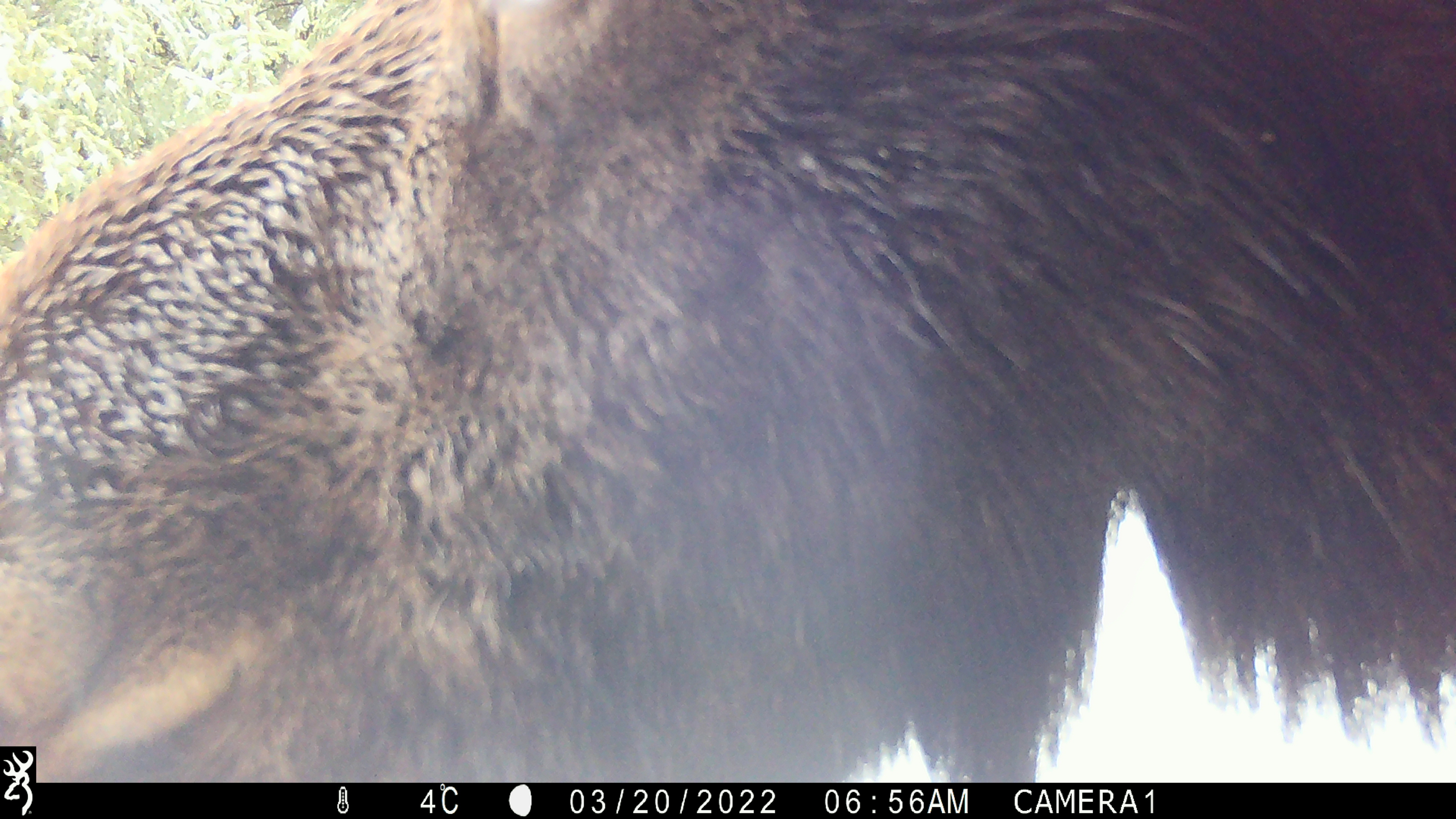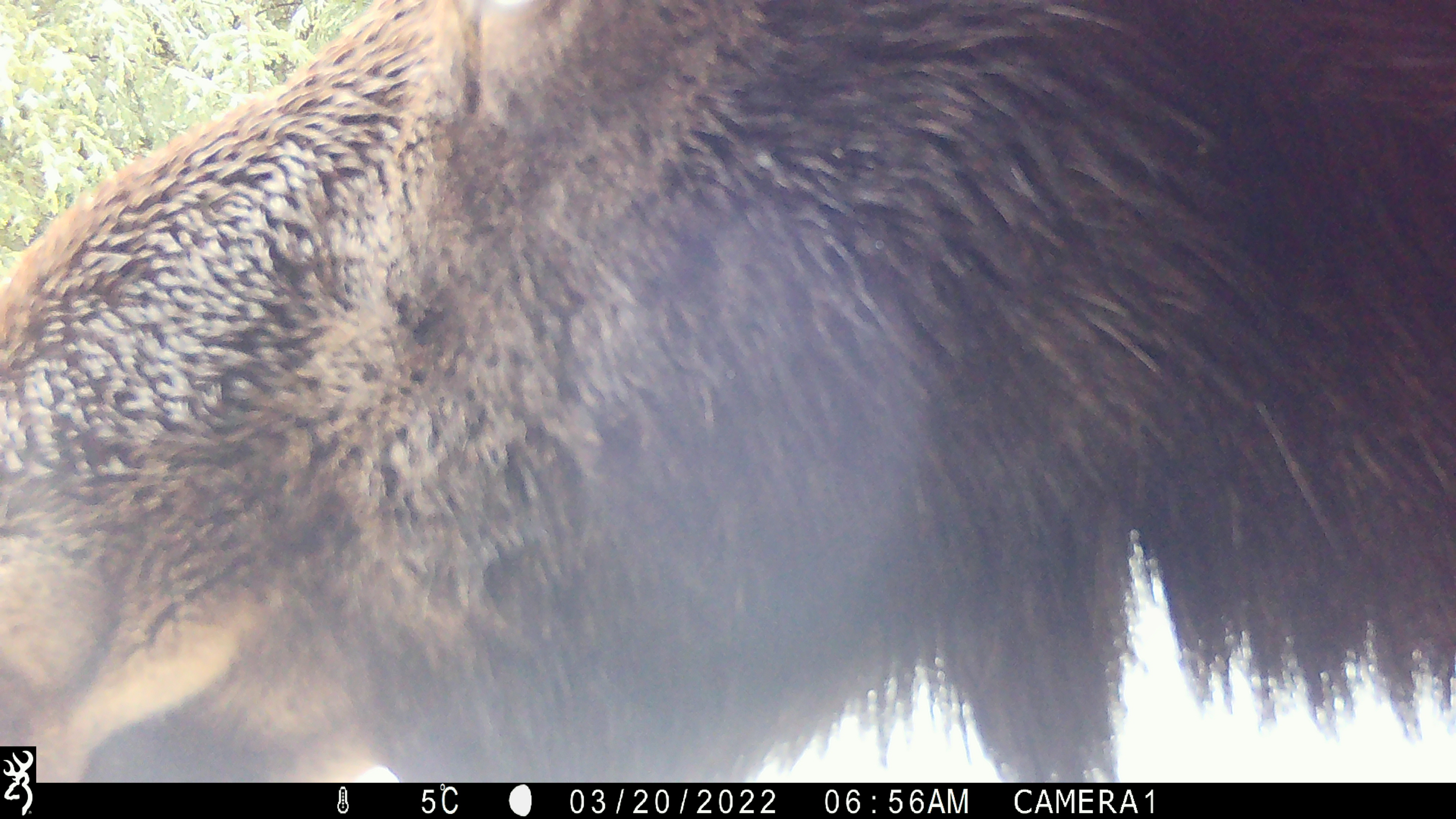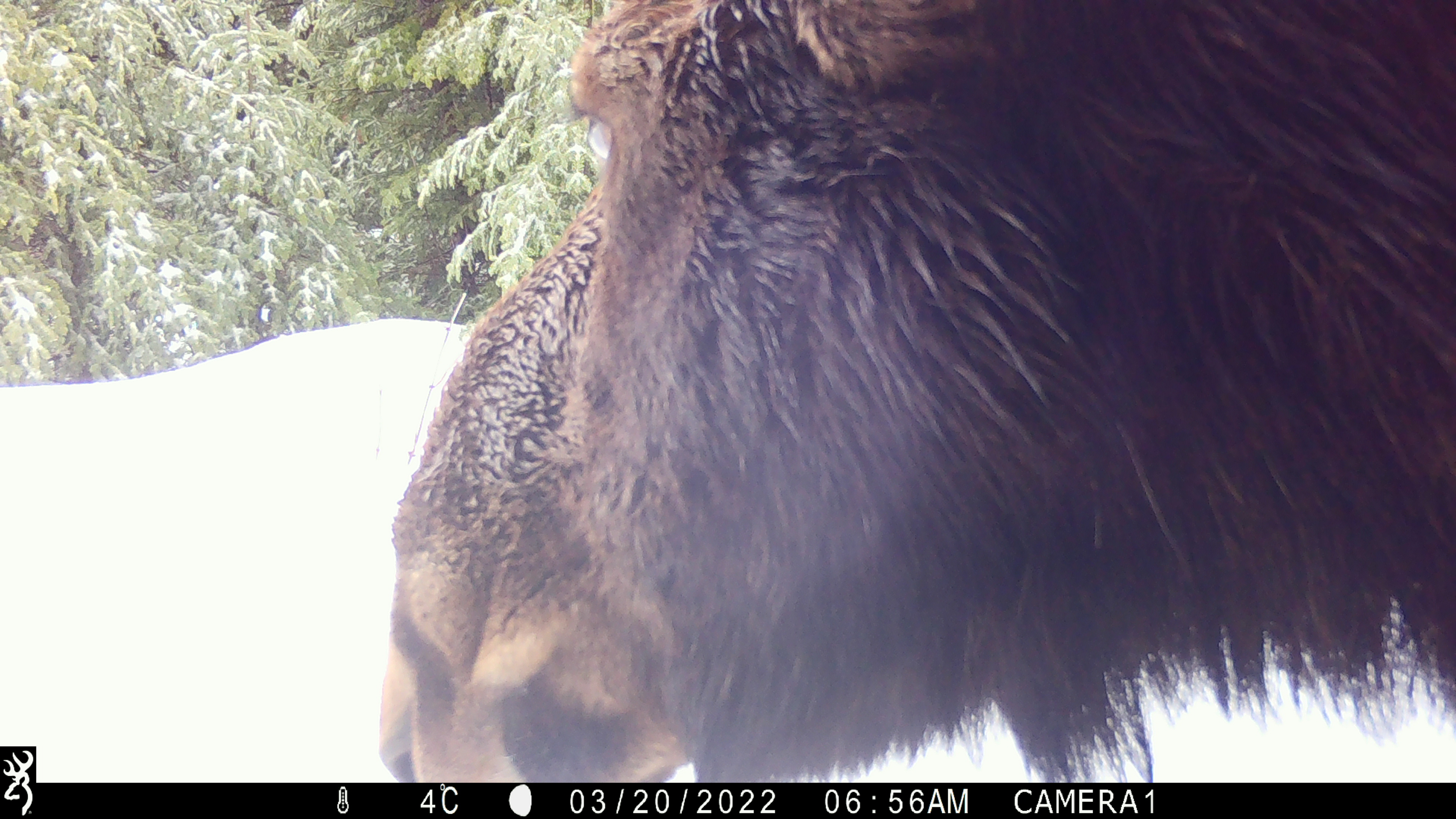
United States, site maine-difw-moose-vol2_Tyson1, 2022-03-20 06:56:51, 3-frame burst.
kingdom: Animalia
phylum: Chordata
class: Mammalia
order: Artiodactyla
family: Cervidae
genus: Alces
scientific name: Alces alces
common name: moose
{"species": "moose (Alces alces)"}